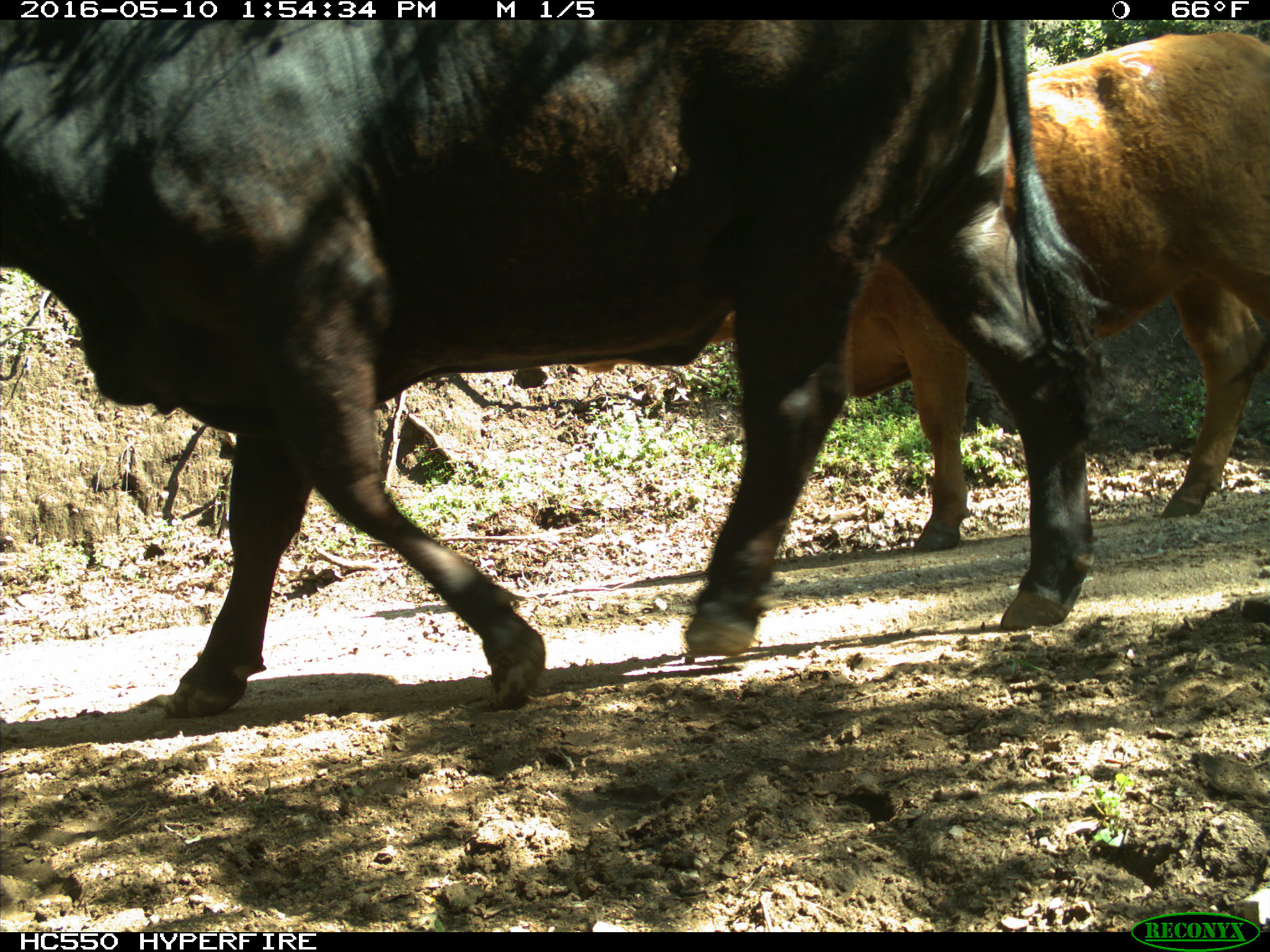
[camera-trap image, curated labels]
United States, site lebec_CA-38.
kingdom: Animalia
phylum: Chordata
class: Mammalia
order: Artiodactyla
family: Bovidae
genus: Bos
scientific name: Bos taurus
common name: domestic cow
Bos taurus (domestic cow).